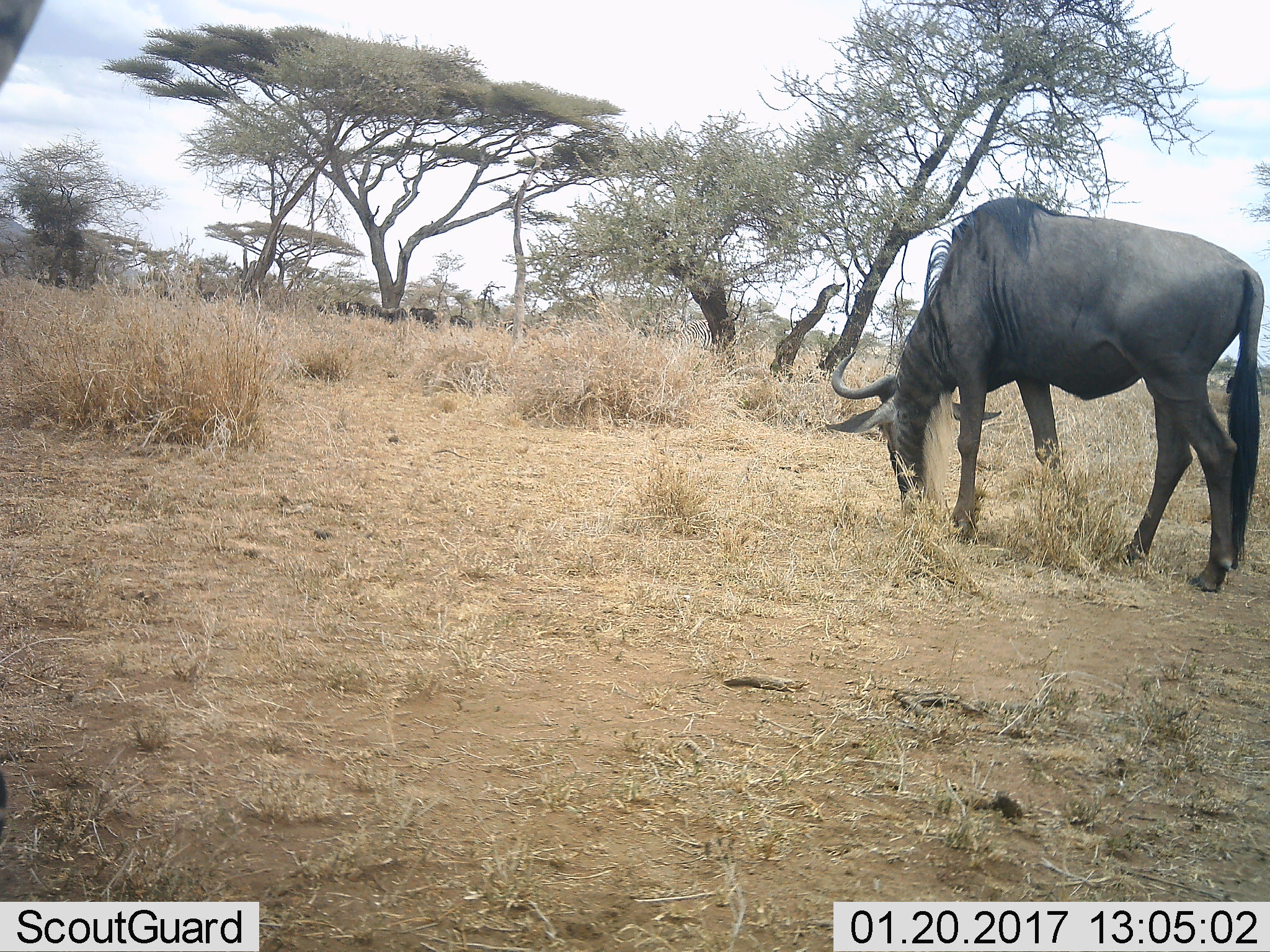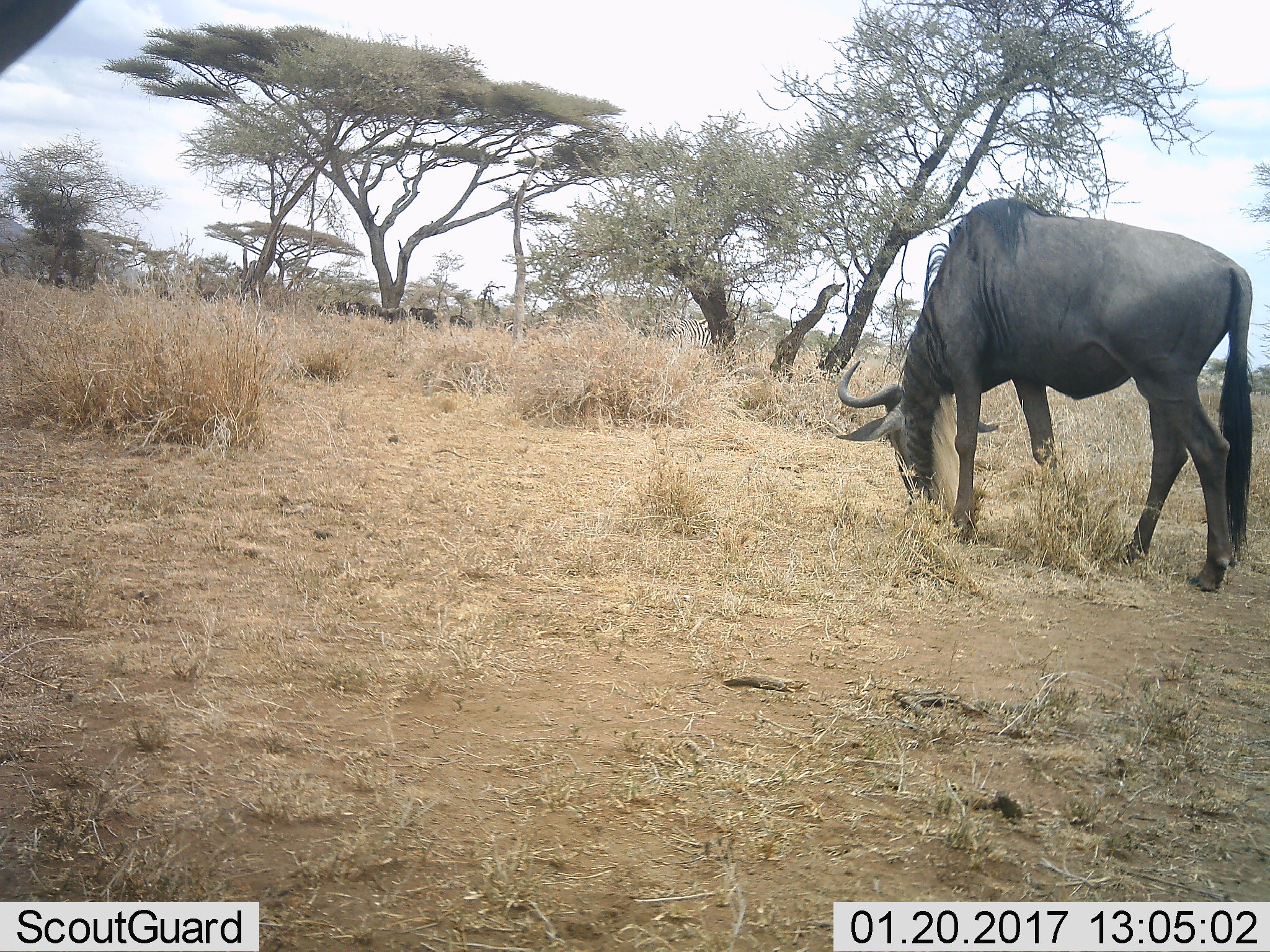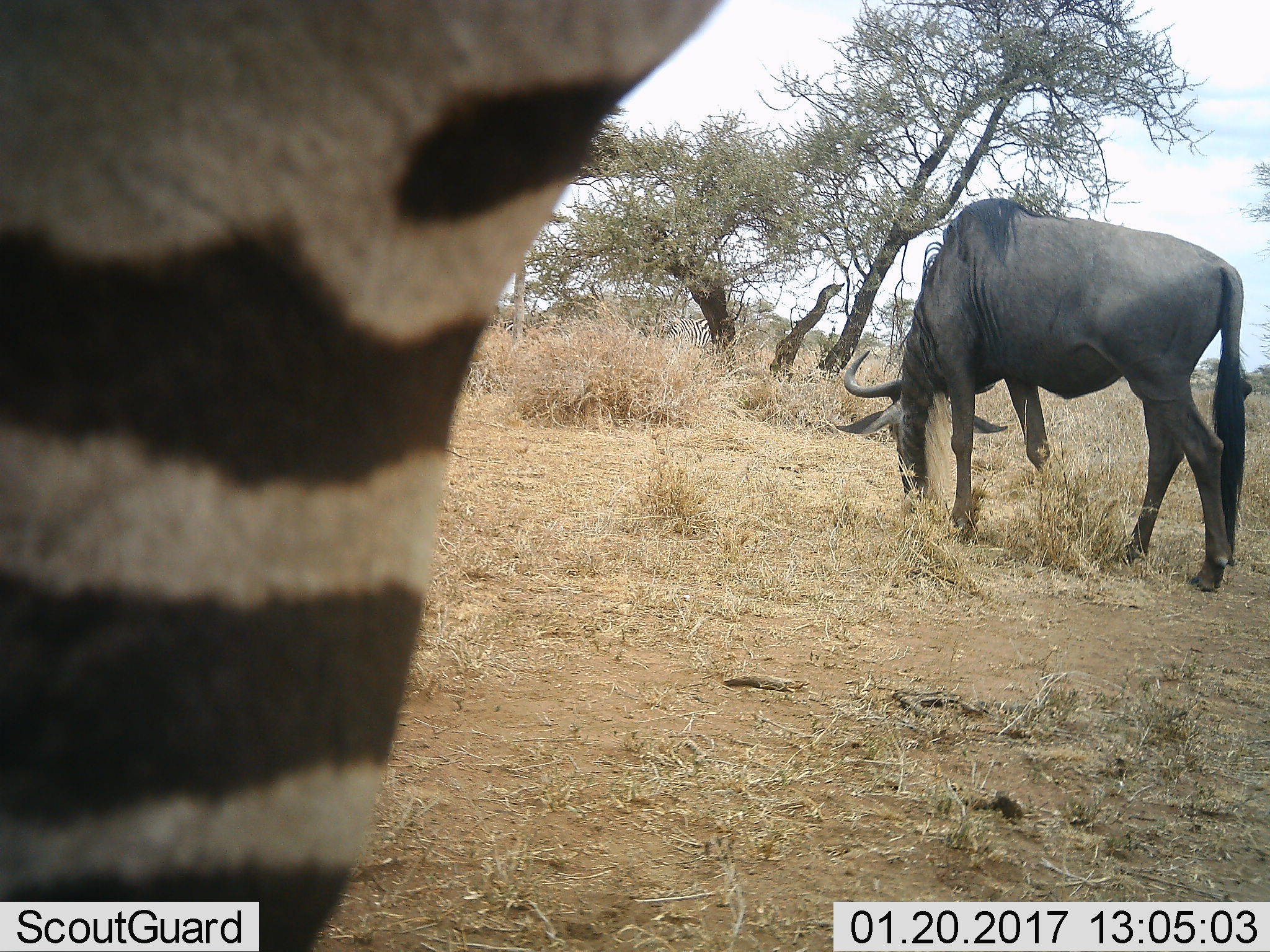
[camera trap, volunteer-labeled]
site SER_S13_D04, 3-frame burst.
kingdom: Animalia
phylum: Chordata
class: Mammalia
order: Artiodactyla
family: Bovidae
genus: Connochaetes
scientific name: Connochaetes taurinus taurinus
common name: blue wildebeest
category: wildebeestblue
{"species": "wildebeestblue (blue wildebeest) (Connochaetes taurinus taurinus)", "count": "5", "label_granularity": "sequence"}